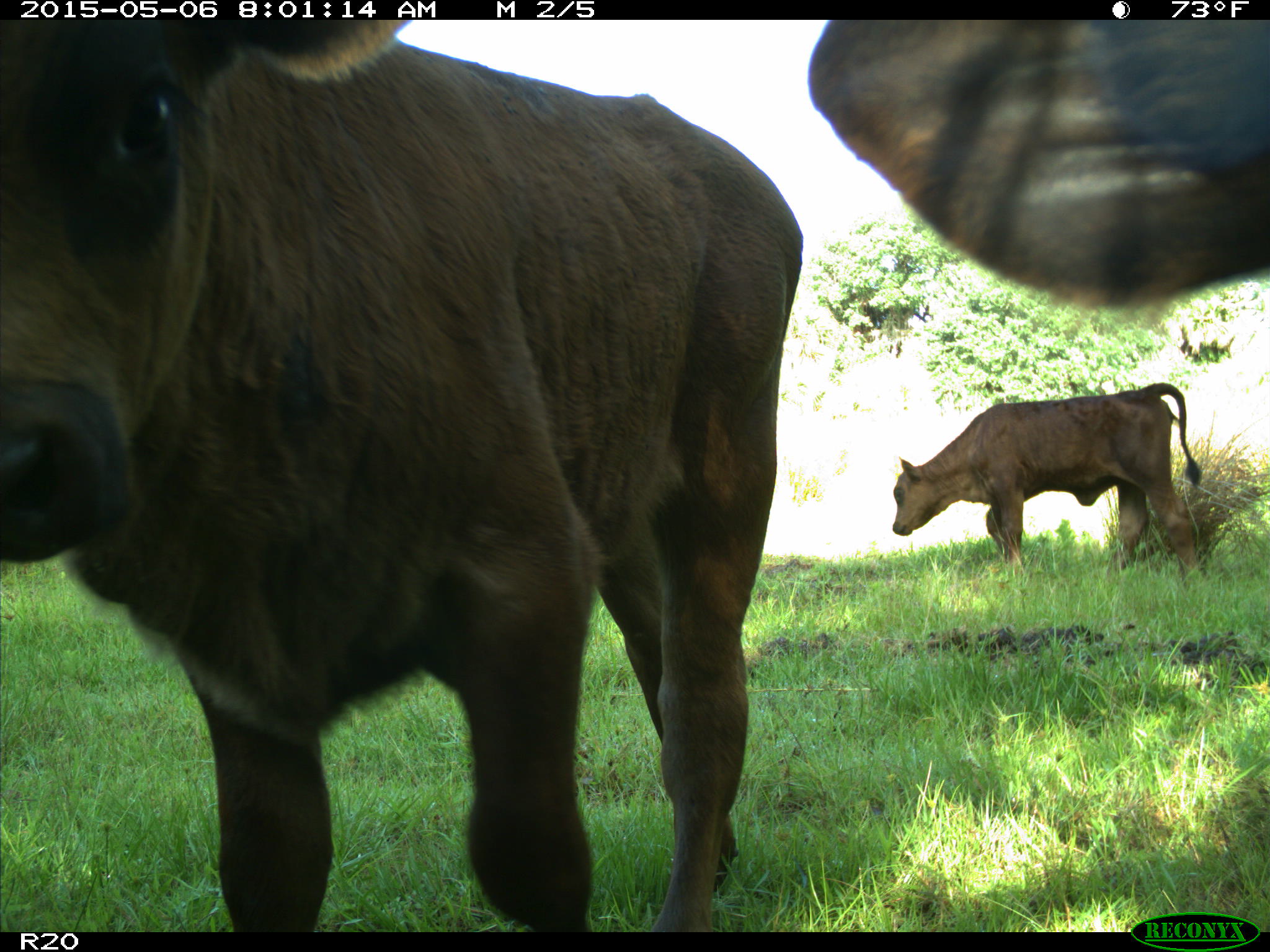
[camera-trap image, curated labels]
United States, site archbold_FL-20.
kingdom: Animalia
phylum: Chordata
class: Mammalia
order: Artiodactyla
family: Bovidae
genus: Bos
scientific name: Bos taurus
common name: domestic cow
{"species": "Bos taurus (domestic cow)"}